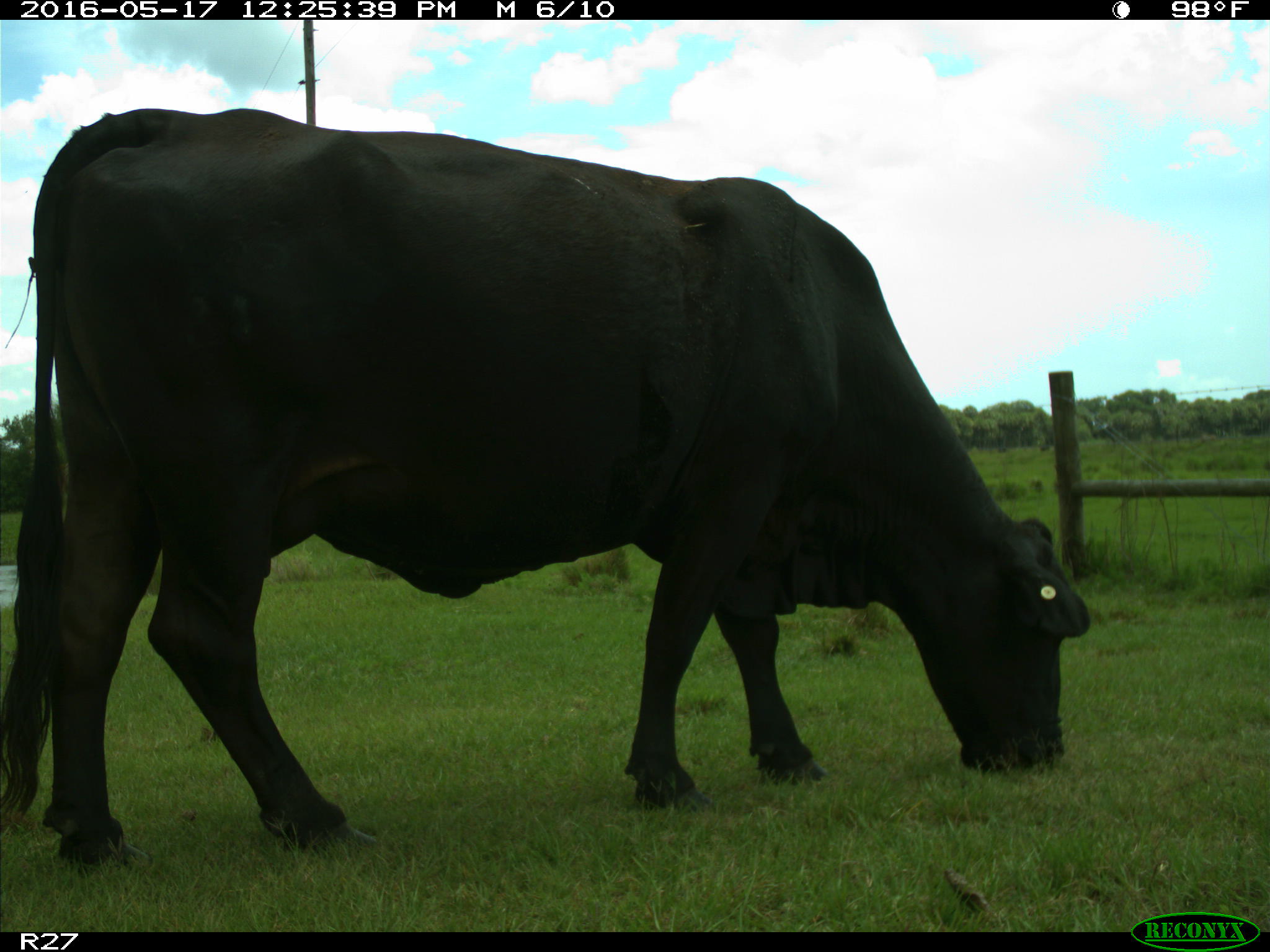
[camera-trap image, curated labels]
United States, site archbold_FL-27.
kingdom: Animalia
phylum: Chordata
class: Mammalia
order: Artiodactyla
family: Bovidae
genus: Bos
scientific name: Bos taurus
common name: domestic cow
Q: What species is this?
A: Bos taurus (domestic cow).